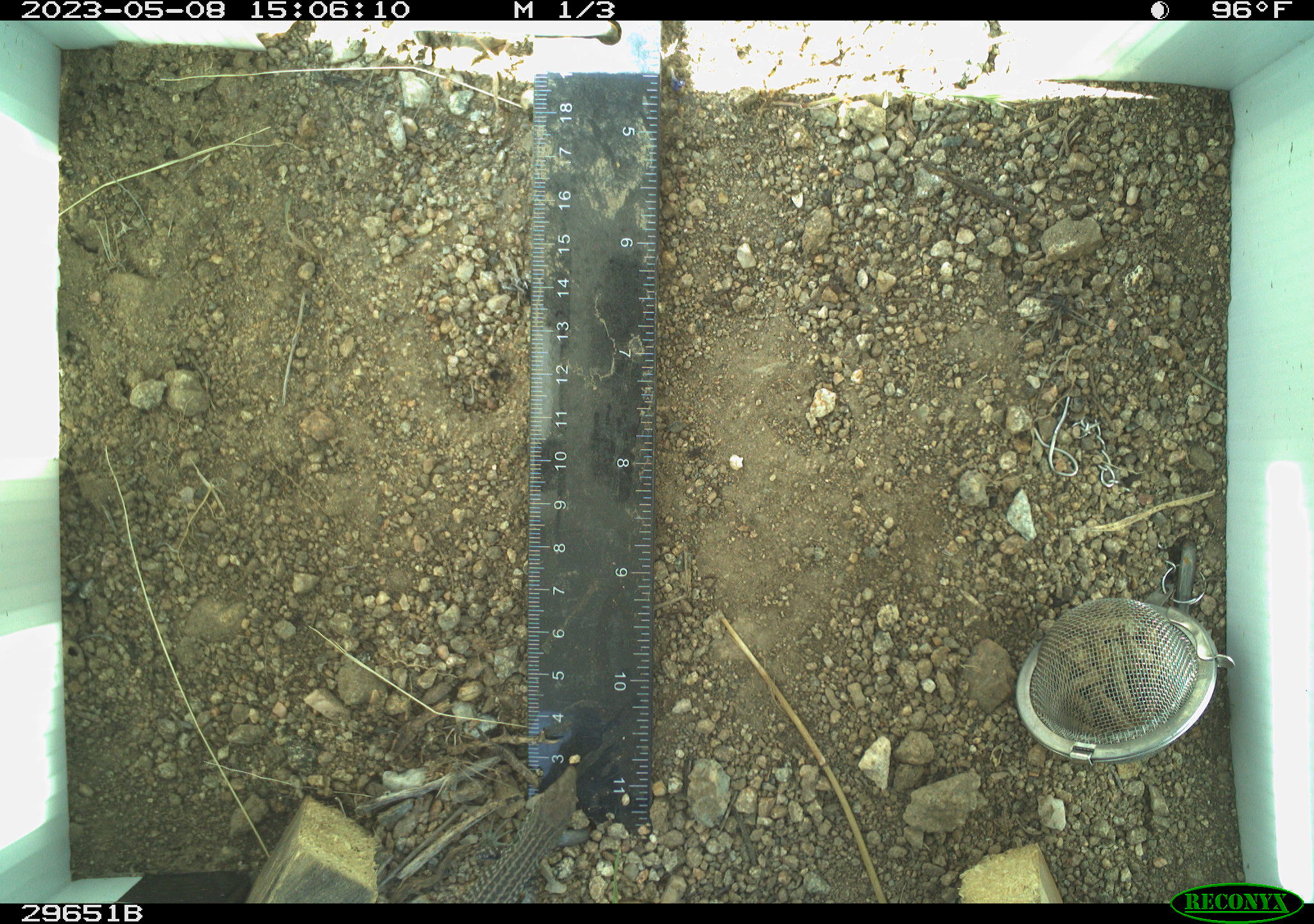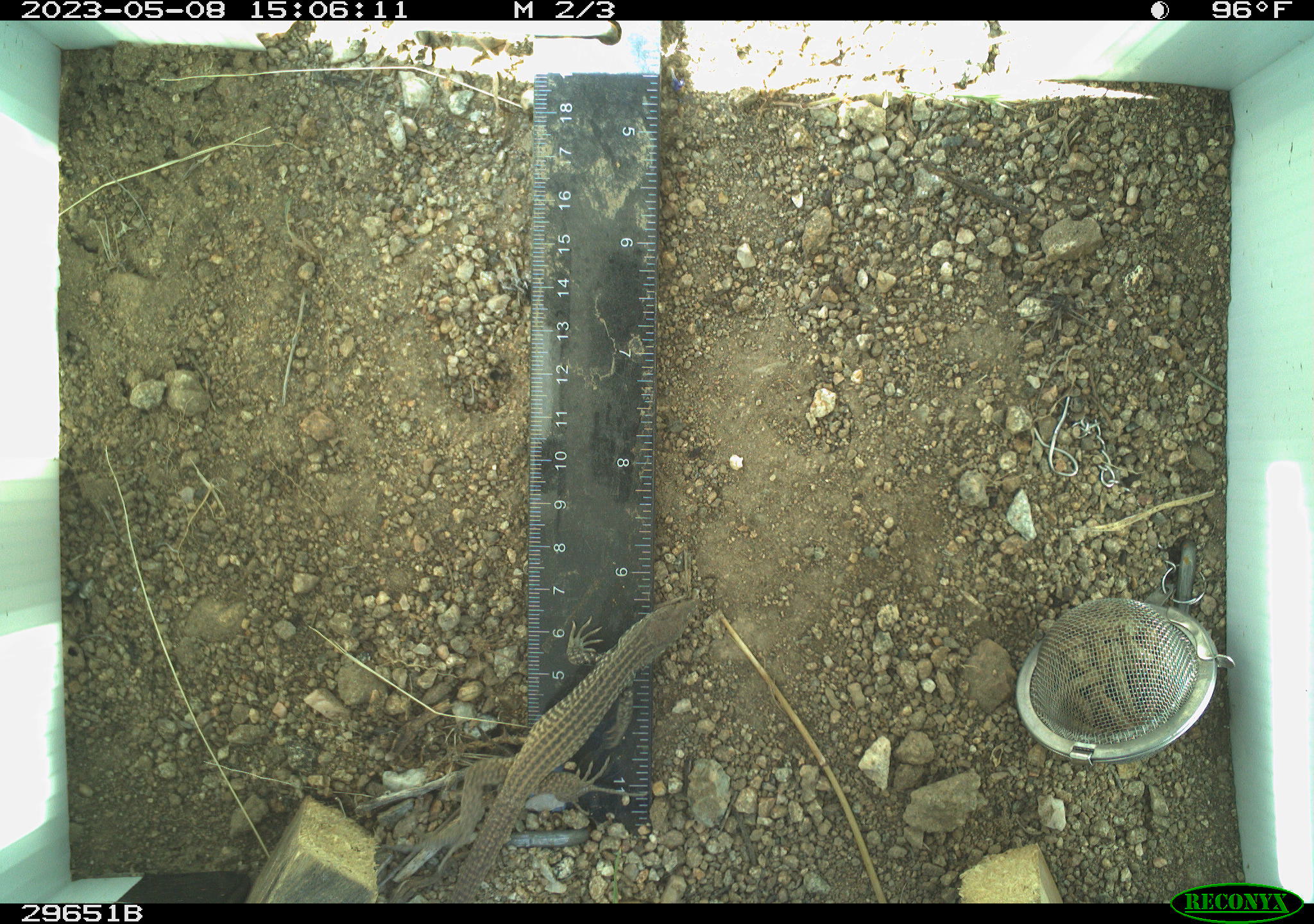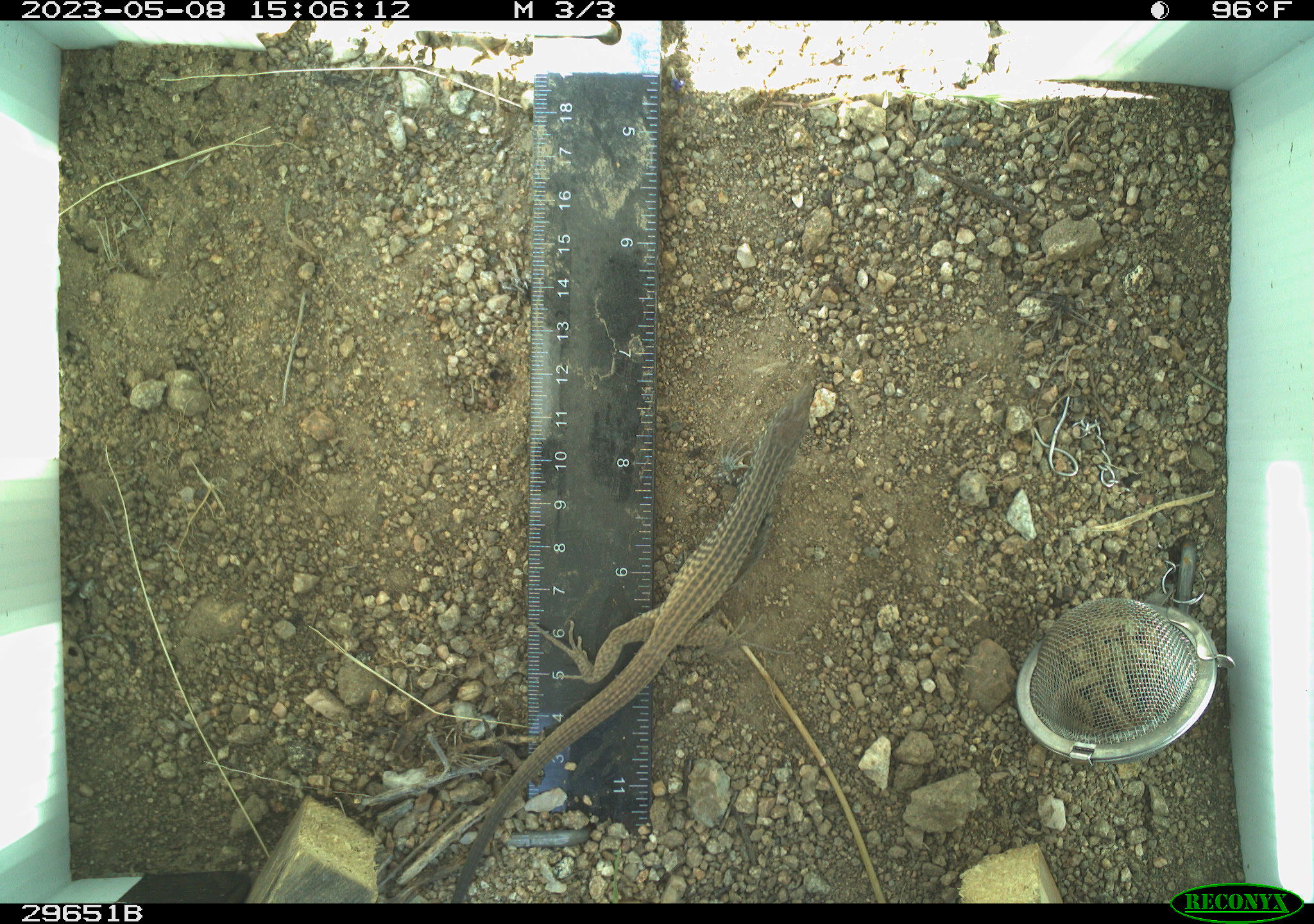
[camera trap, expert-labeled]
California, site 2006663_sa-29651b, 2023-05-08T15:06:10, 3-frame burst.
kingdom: Animalia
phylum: Chordata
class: Reptilia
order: Squamata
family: Teiidae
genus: Aspidoscelis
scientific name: Aspidoscelis tigris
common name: western whiptail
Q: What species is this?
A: Western whiptail (Aspidoscelis tigris).